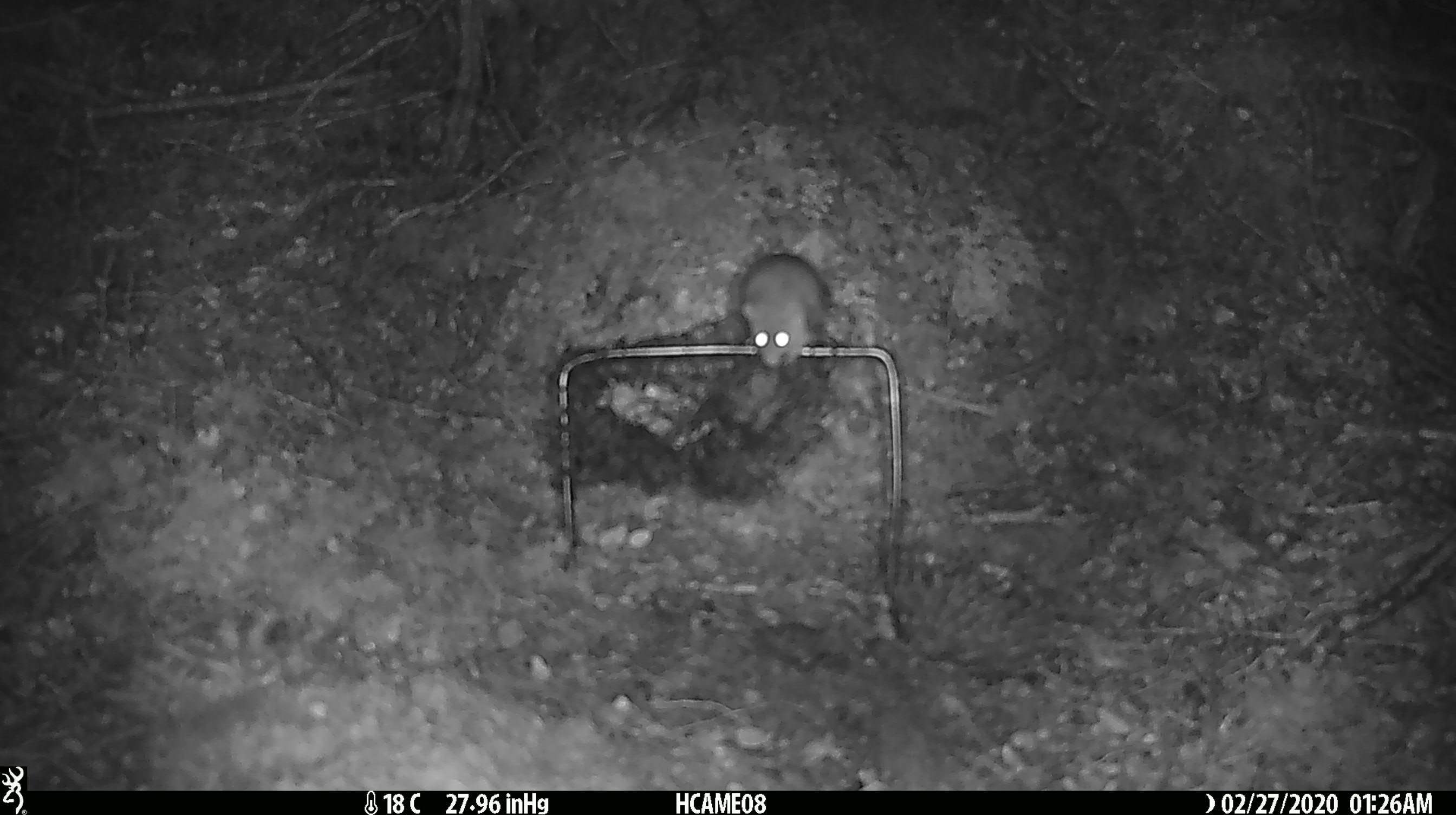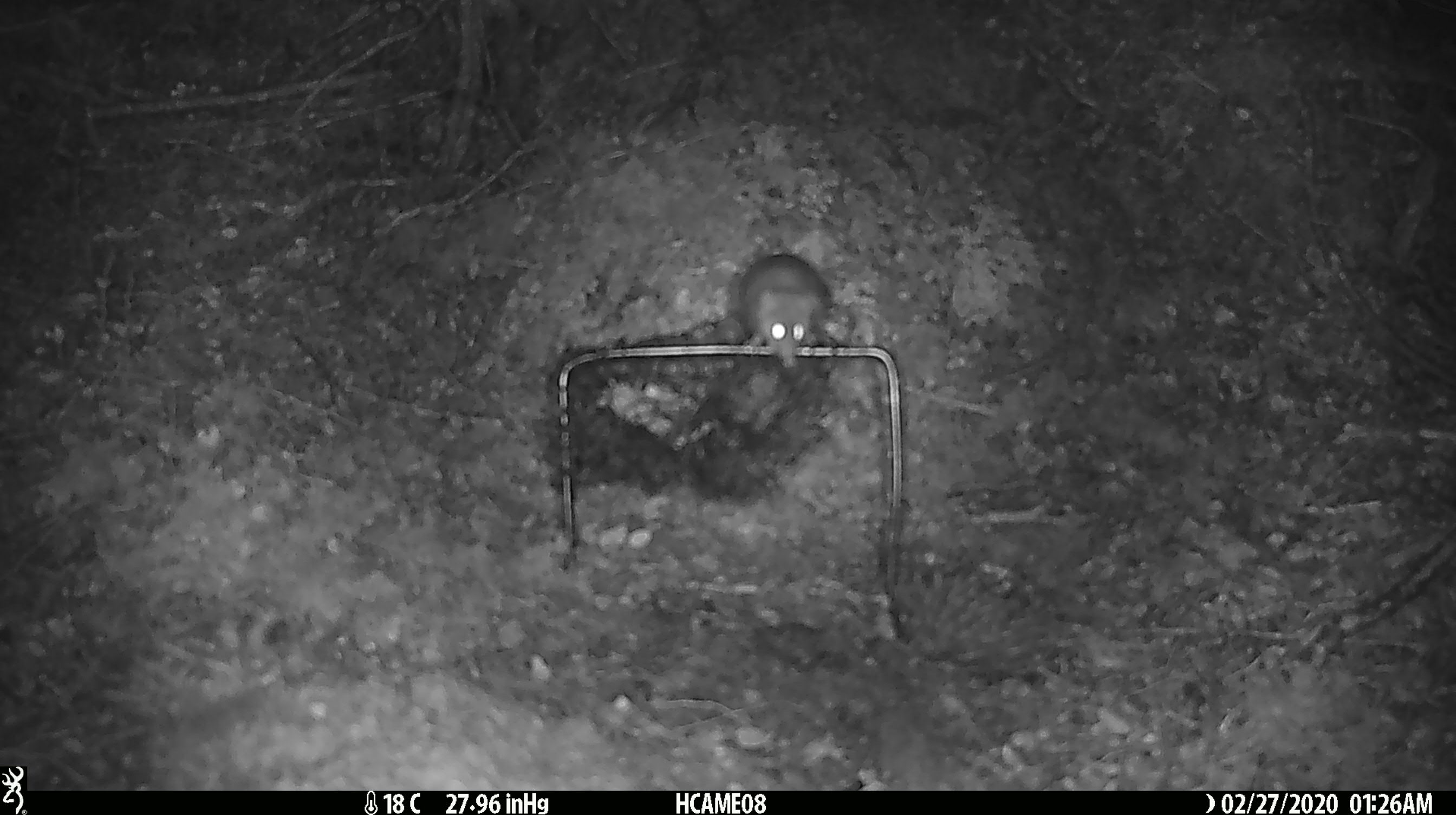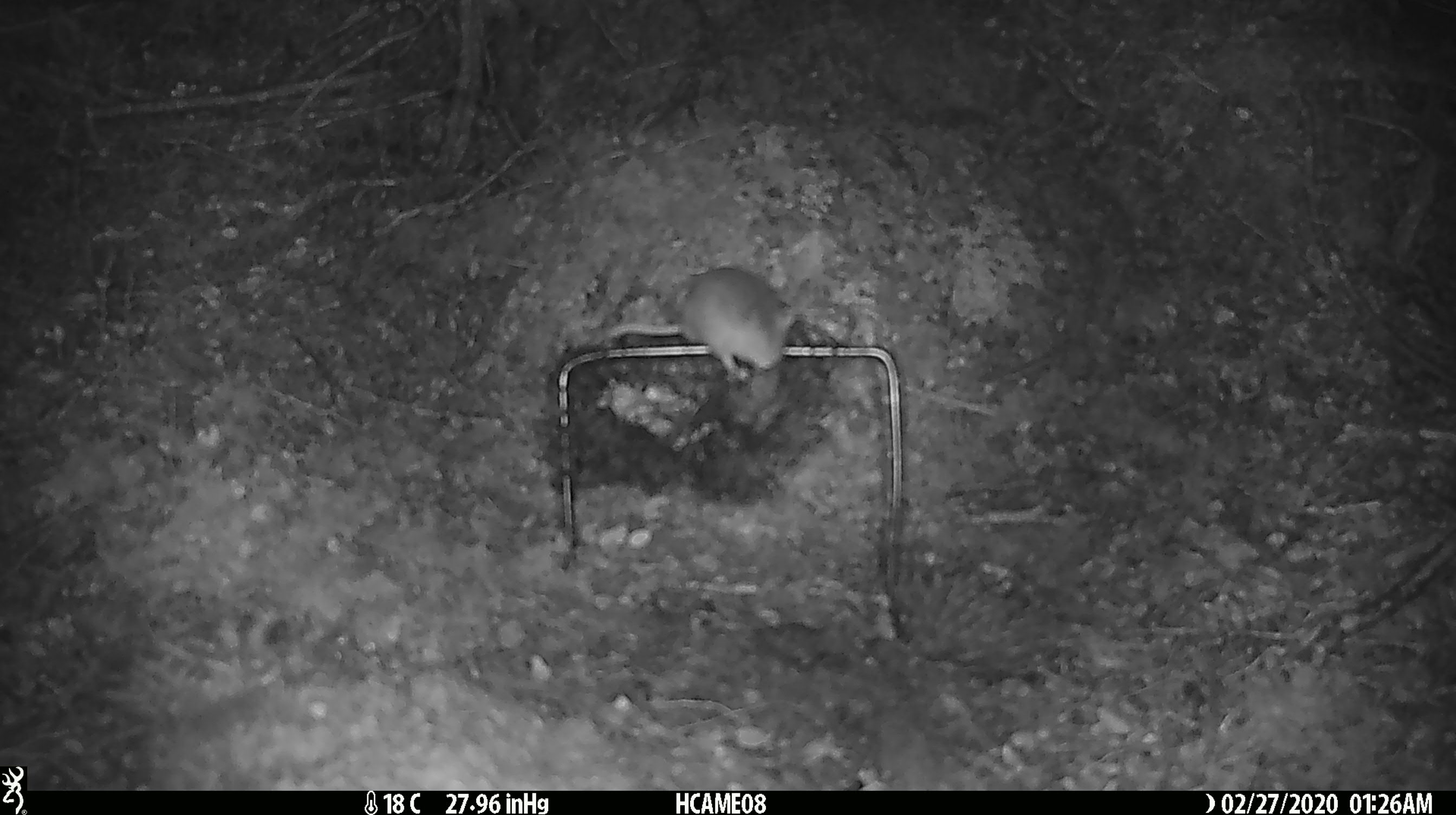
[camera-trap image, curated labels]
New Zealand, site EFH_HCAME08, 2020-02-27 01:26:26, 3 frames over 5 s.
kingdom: Animalia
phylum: Chordata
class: Mammalia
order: Rodentia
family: Muridae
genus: Mus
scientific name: Mus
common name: mouse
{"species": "mouse (Mus)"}